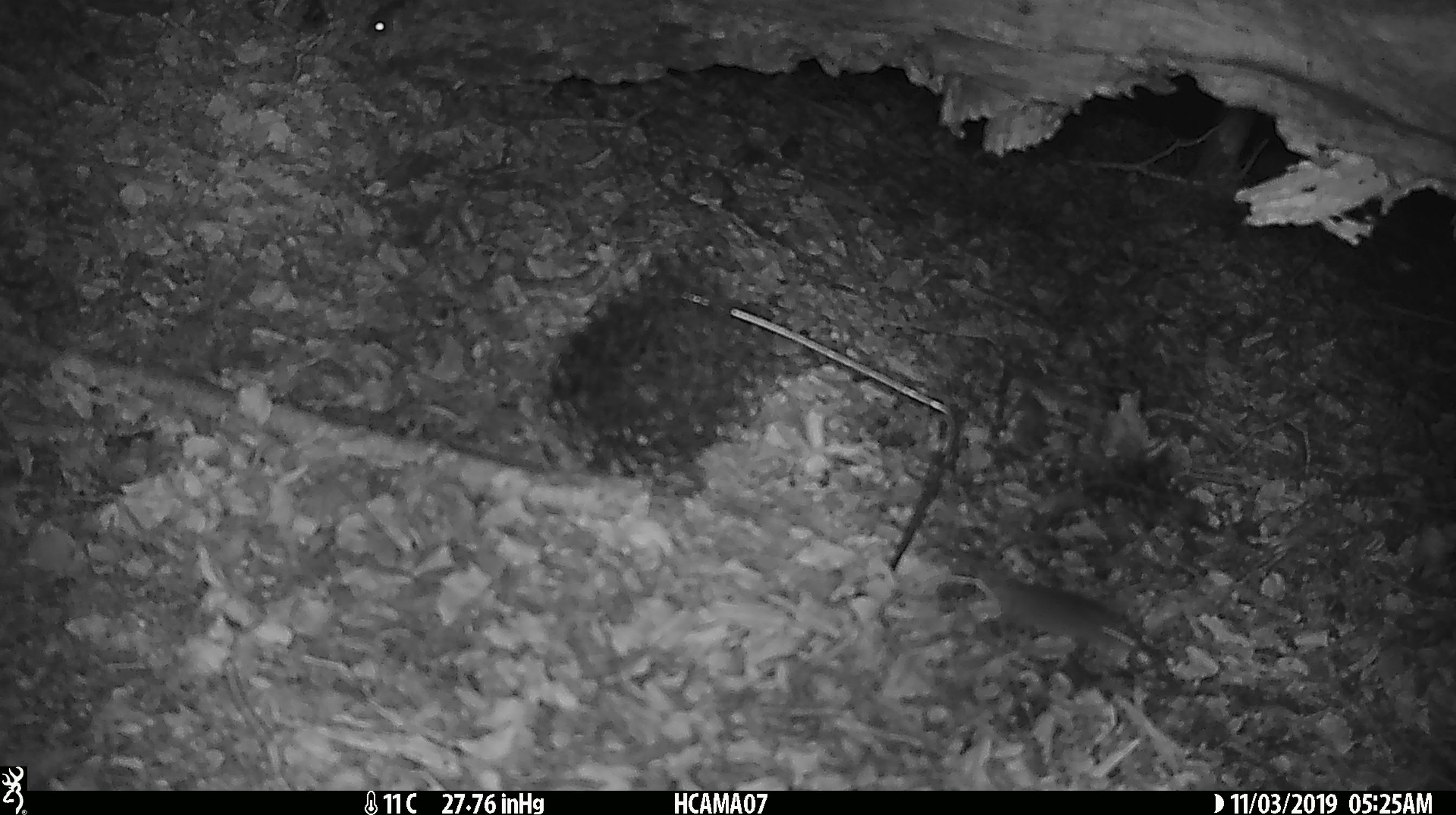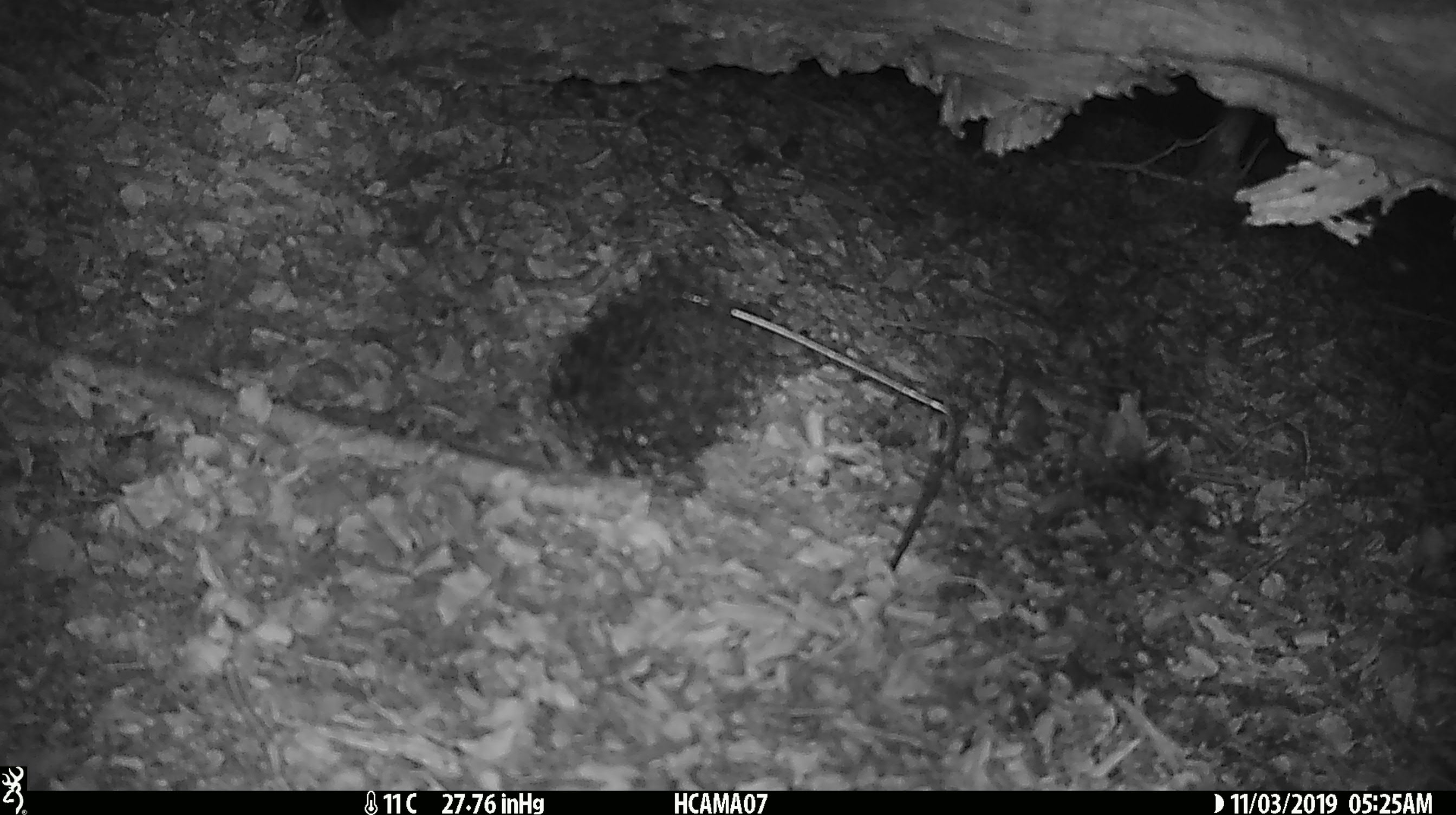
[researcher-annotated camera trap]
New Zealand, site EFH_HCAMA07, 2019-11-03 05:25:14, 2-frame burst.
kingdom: Animalia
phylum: Chordata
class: Mammalia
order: Rodentia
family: Muridae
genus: Mus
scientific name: Mus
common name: mouse